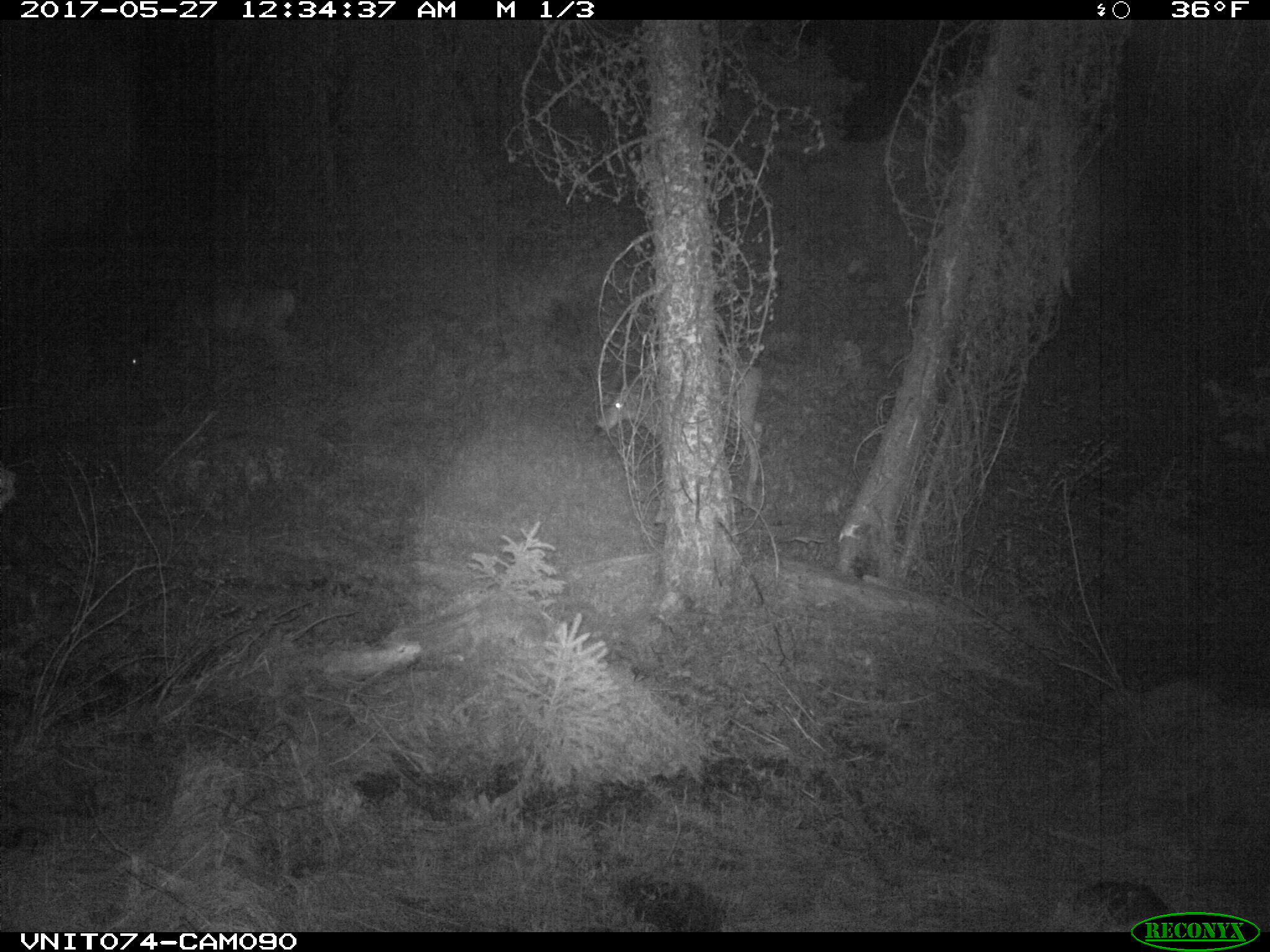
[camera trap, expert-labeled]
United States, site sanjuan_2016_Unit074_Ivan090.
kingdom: Animalia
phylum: Chordata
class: Mammalia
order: Artiodactyla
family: Cervidae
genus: Odocoileus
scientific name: Odocoileus hemionus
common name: mule deer